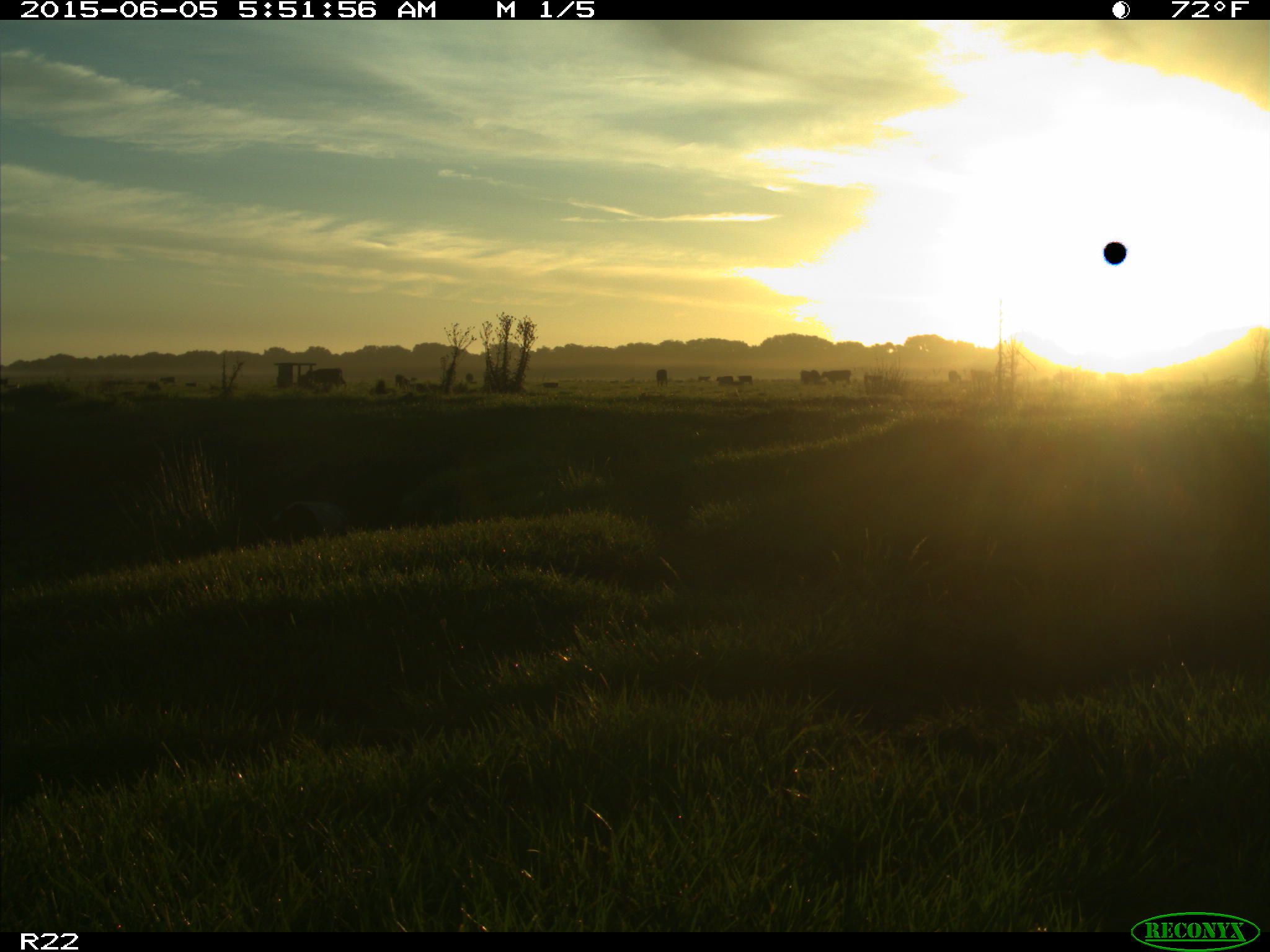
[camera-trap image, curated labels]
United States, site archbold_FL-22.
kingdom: Animalia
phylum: Chordata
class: Mammalia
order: Artiodactyla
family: Bovidae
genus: Bos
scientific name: Bos taurus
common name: domestic cow